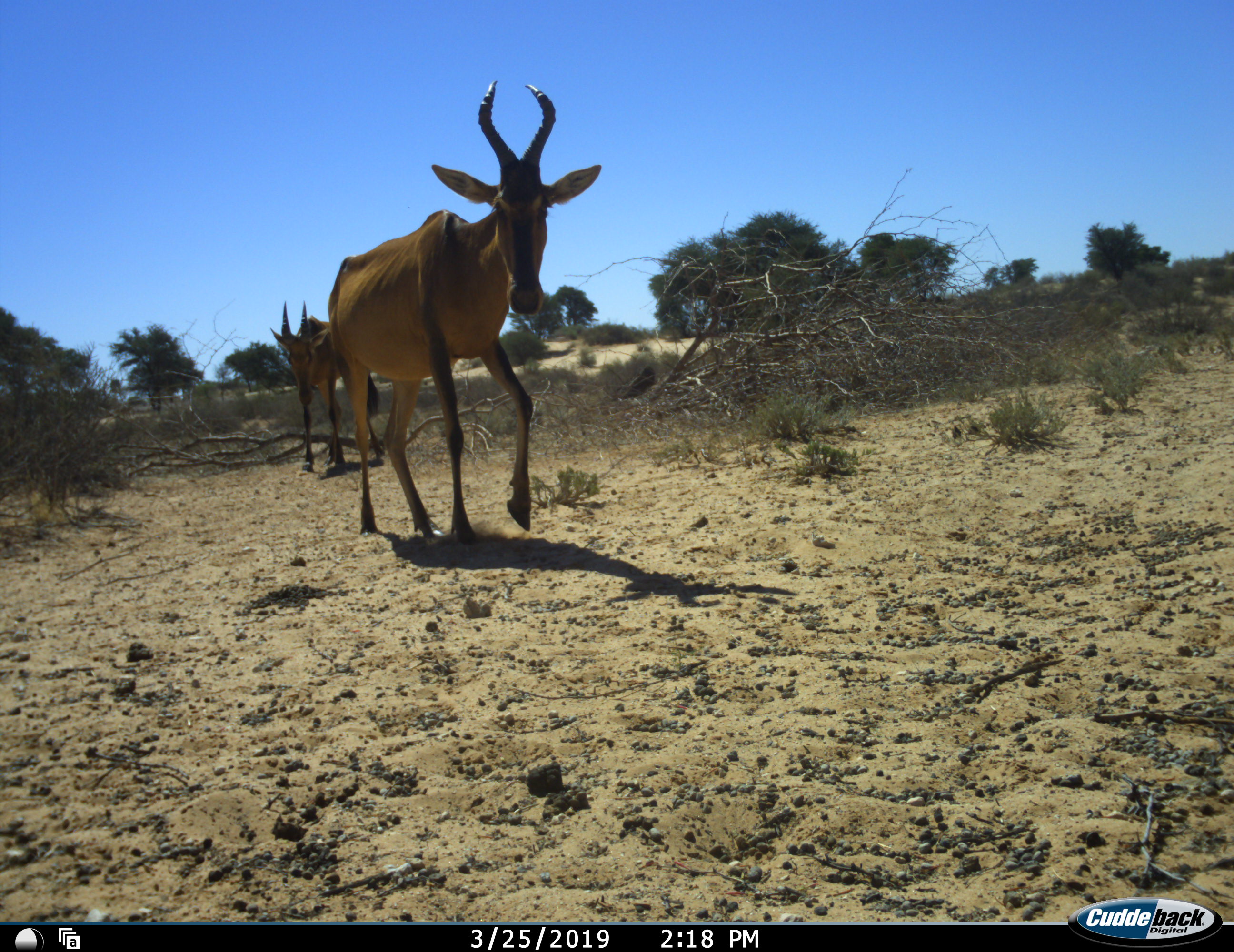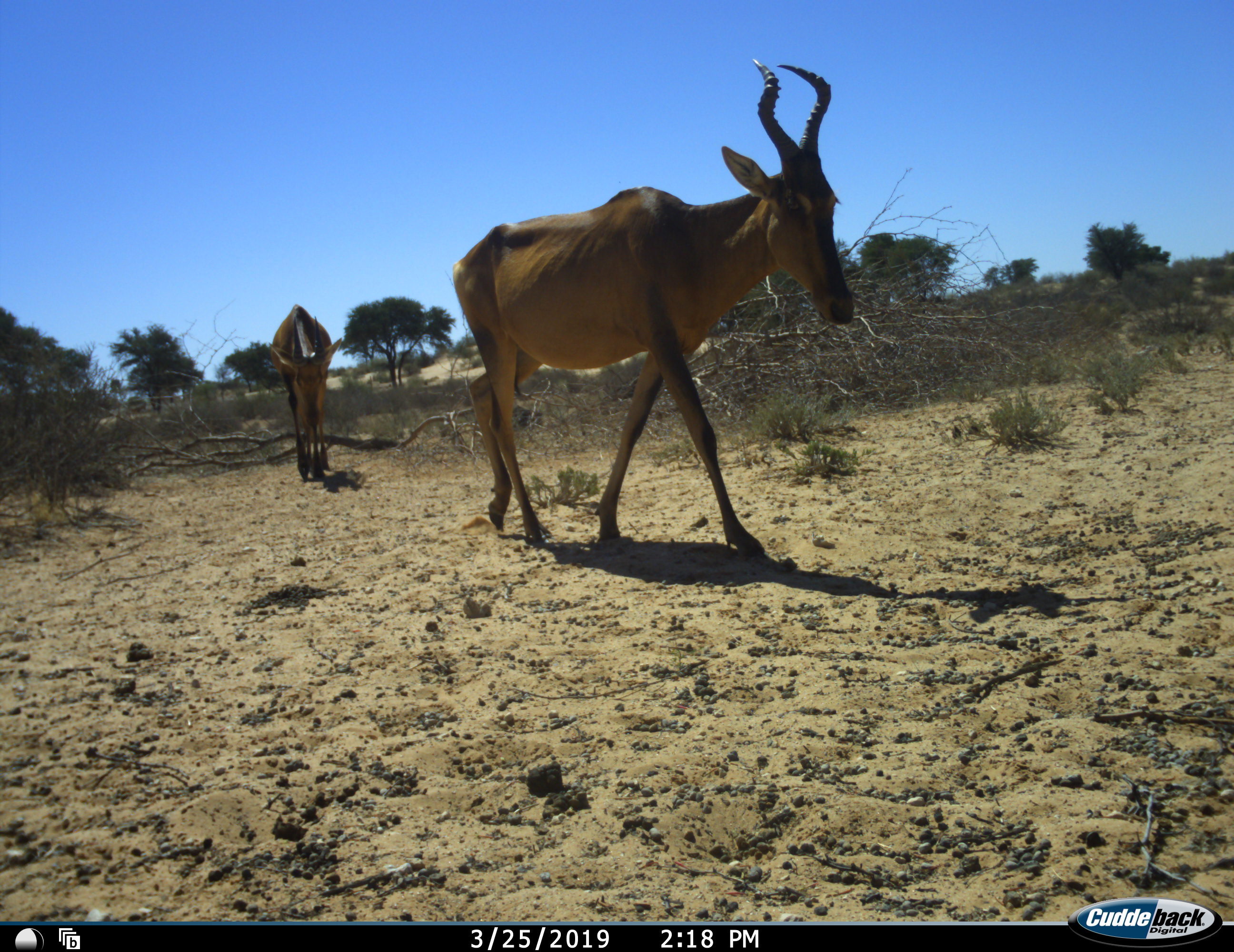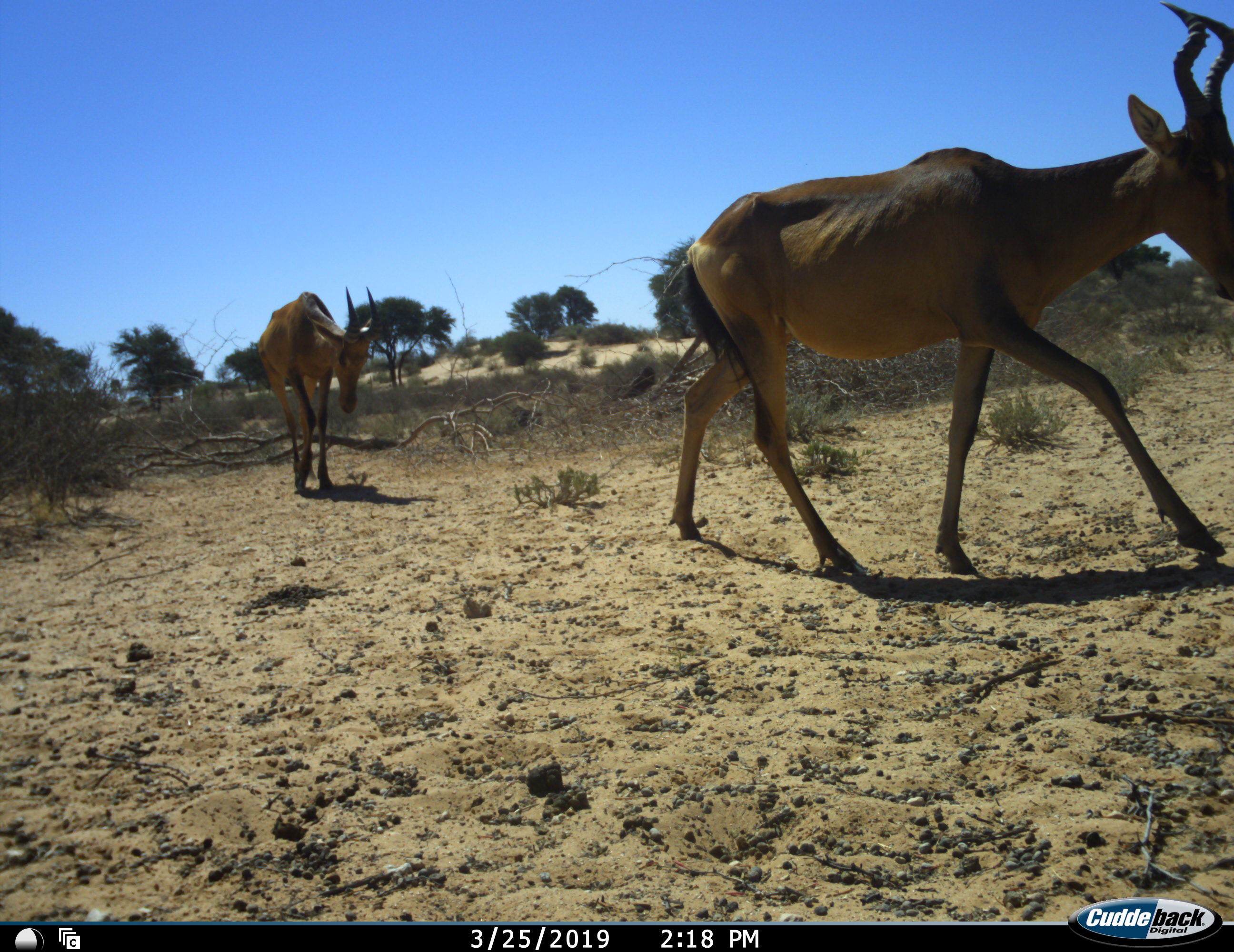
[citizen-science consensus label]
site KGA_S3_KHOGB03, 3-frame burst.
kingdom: Animalia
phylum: Chordata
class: Mammalia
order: Artiodactyla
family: Bovidae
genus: Alcelaphus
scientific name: Alcelaphus buselaphus caama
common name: red hartebeest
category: hartebeestred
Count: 2.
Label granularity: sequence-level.